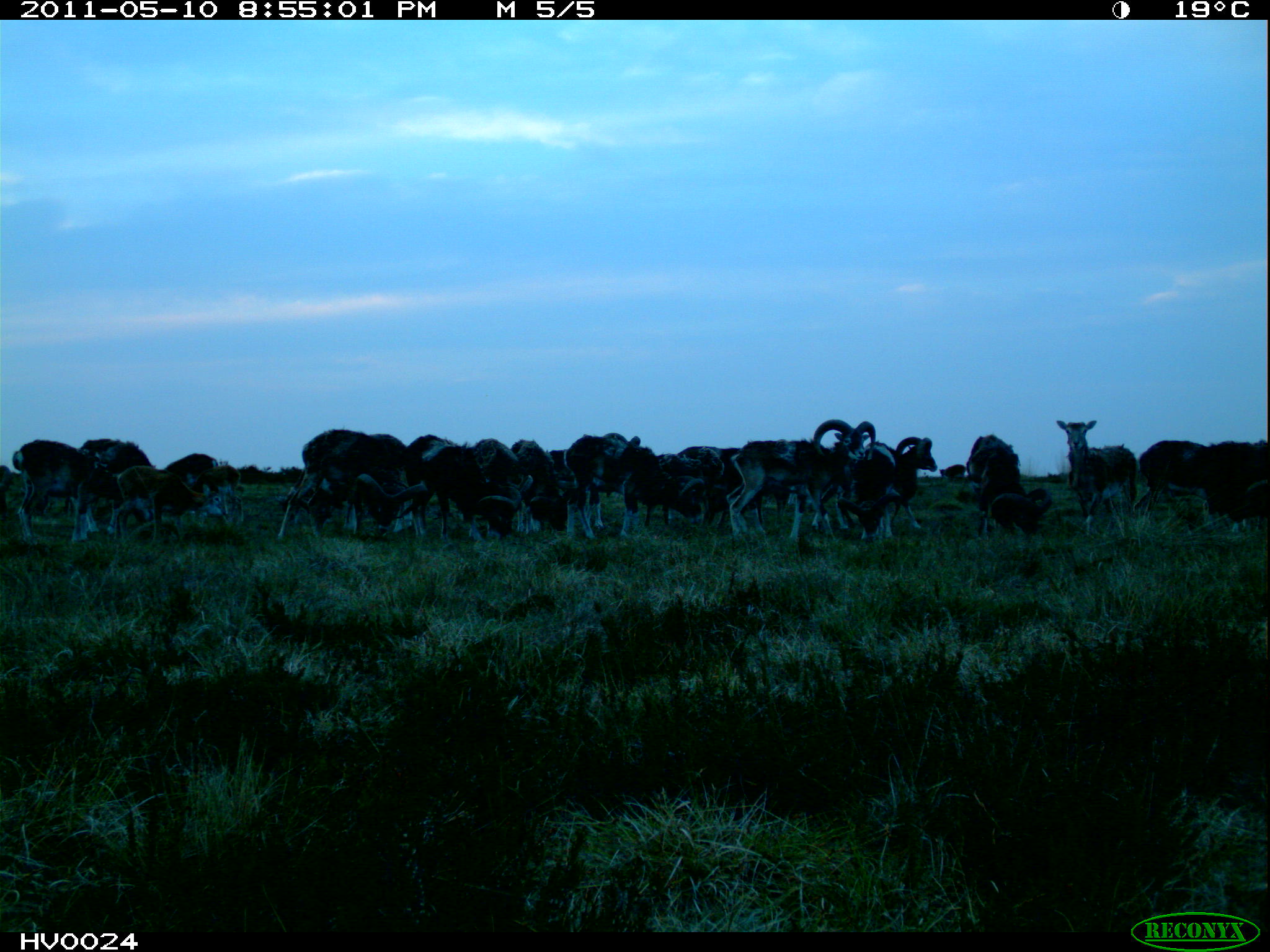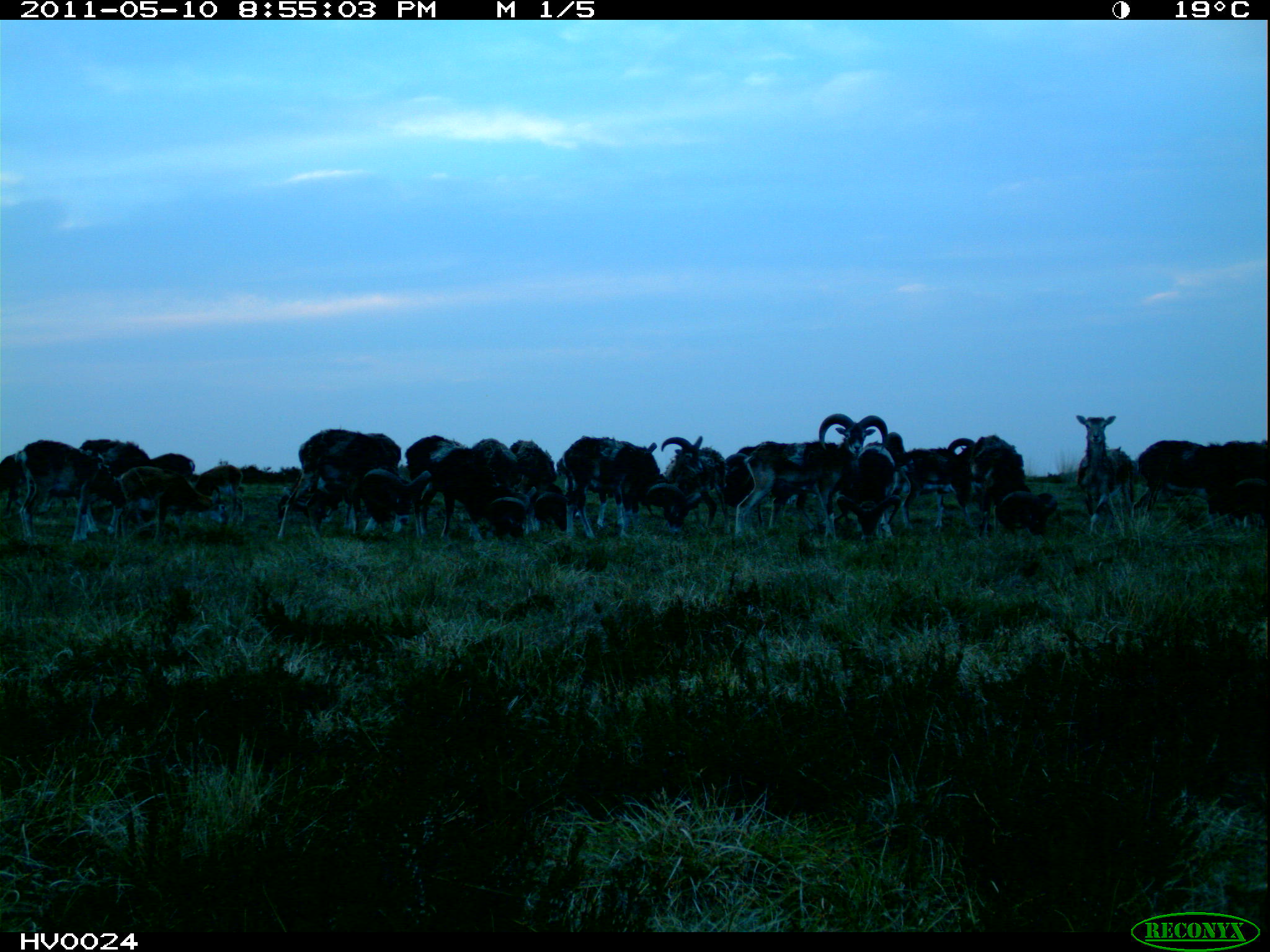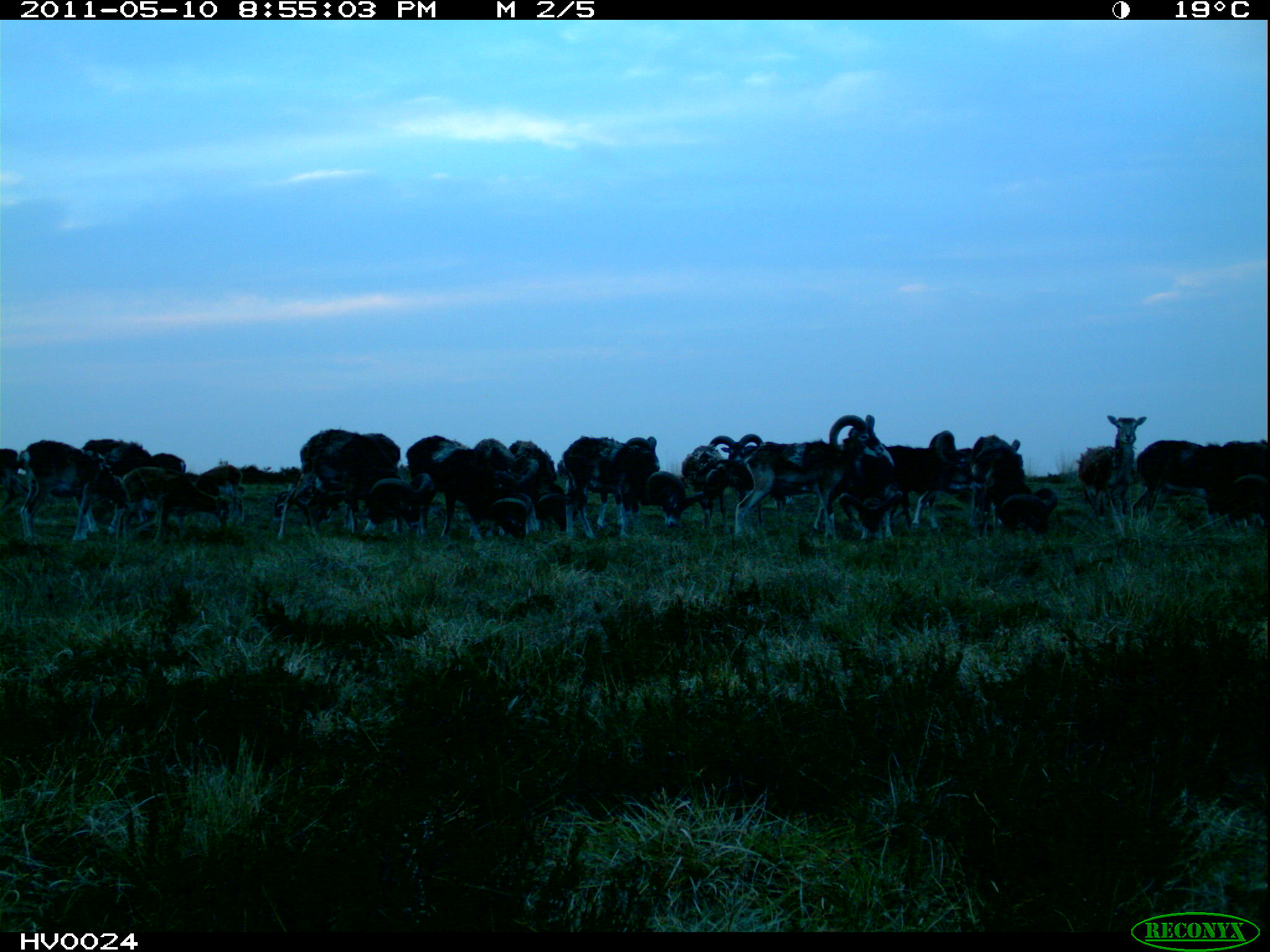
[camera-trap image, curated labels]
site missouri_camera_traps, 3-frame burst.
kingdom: Animalia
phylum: Chordata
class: Mammalia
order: Artiodactyla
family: Bovidae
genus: Ovis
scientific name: Ovis ammon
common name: mouflon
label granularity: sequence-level